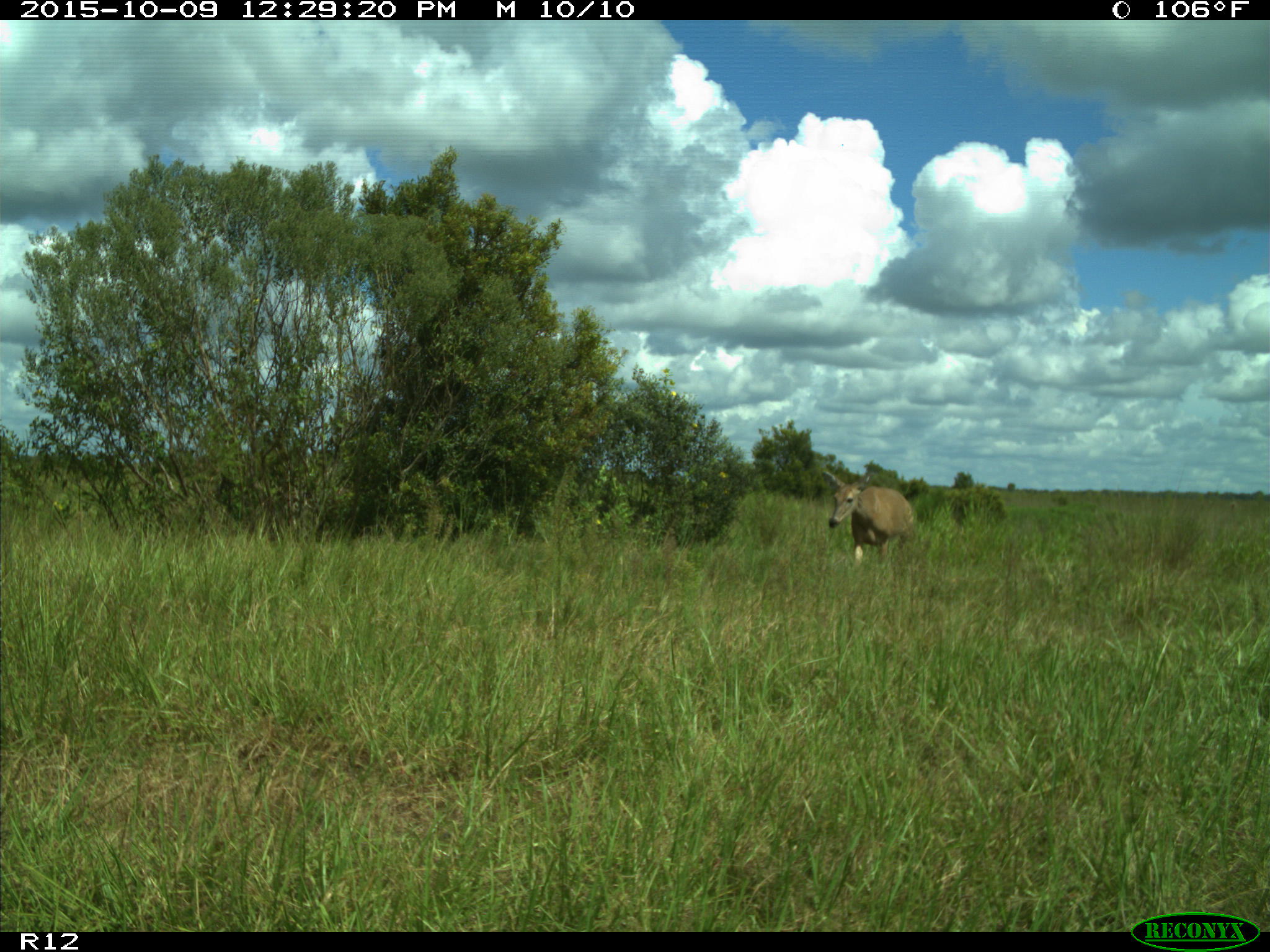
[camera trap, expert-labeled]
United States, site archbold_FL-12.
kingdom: Animalia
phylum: Chordata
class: Mammalia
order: Artiodactyla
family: Cervidae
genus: Odocoileus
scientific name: Odocoileus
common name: deer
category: unidentified deer